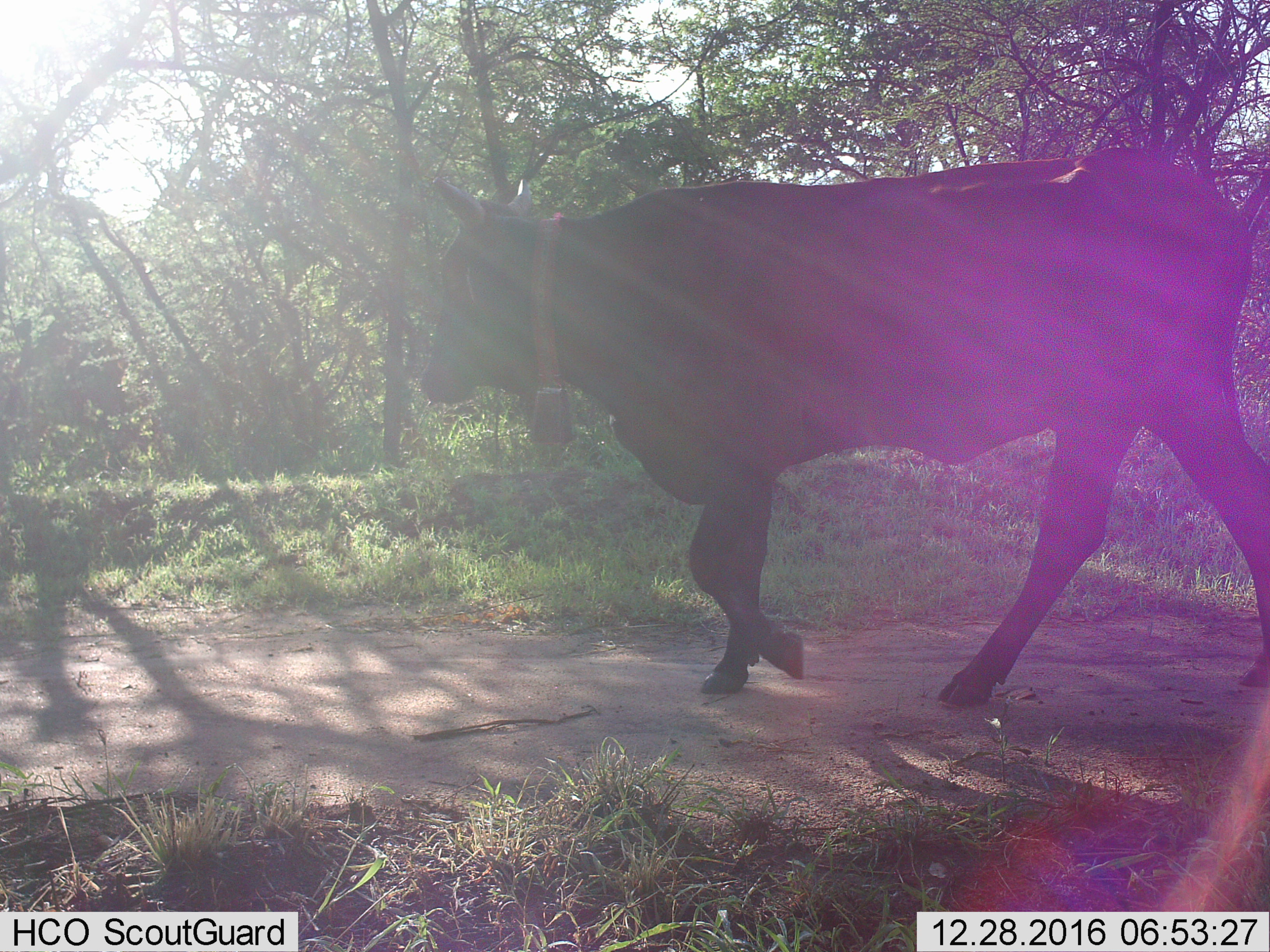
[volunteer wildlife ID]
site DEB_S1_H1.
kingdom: Animalia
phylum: Chordata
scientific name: Vertebrata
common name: domestic animal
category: domesticanimal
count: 1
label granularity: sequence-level